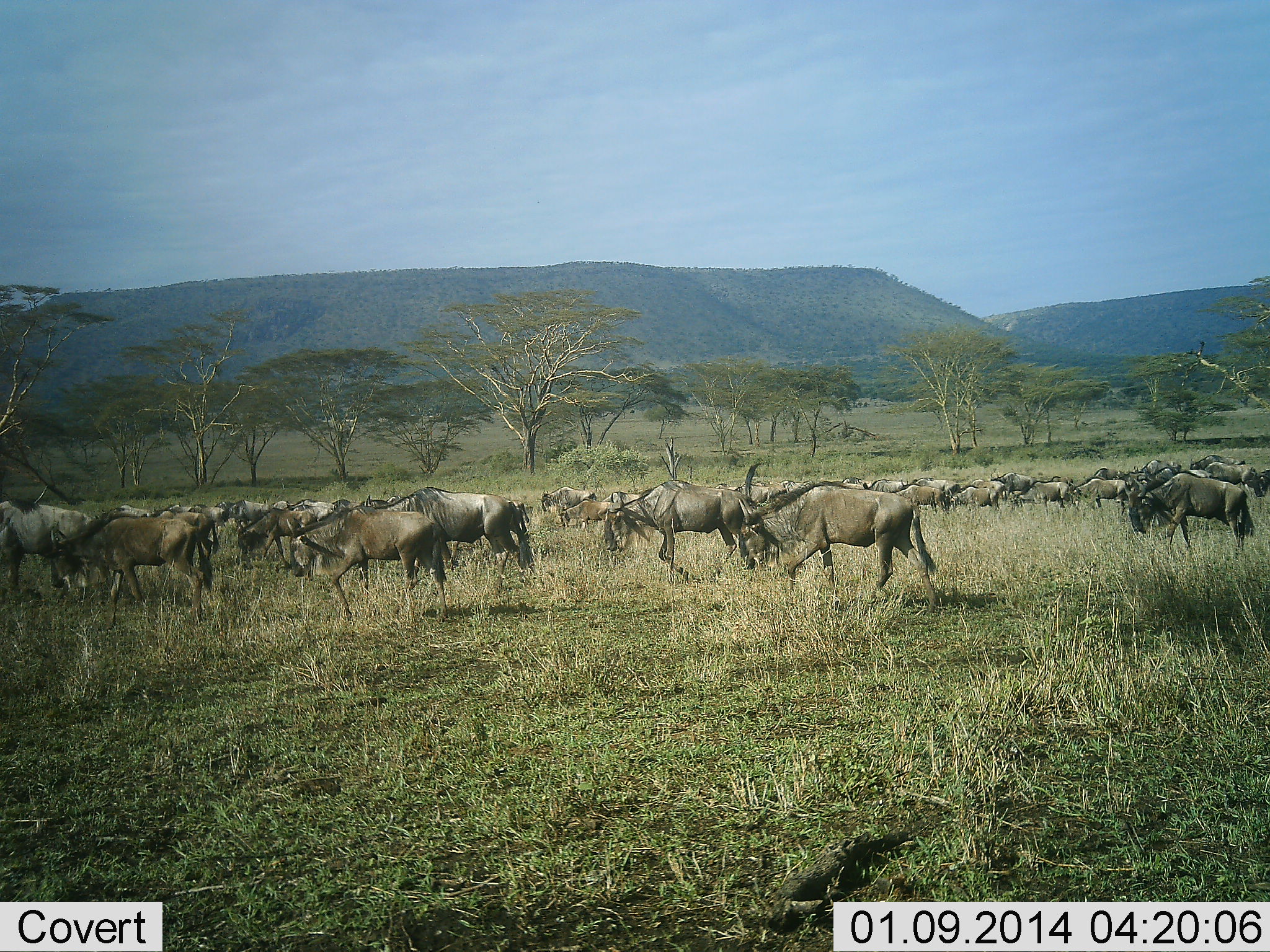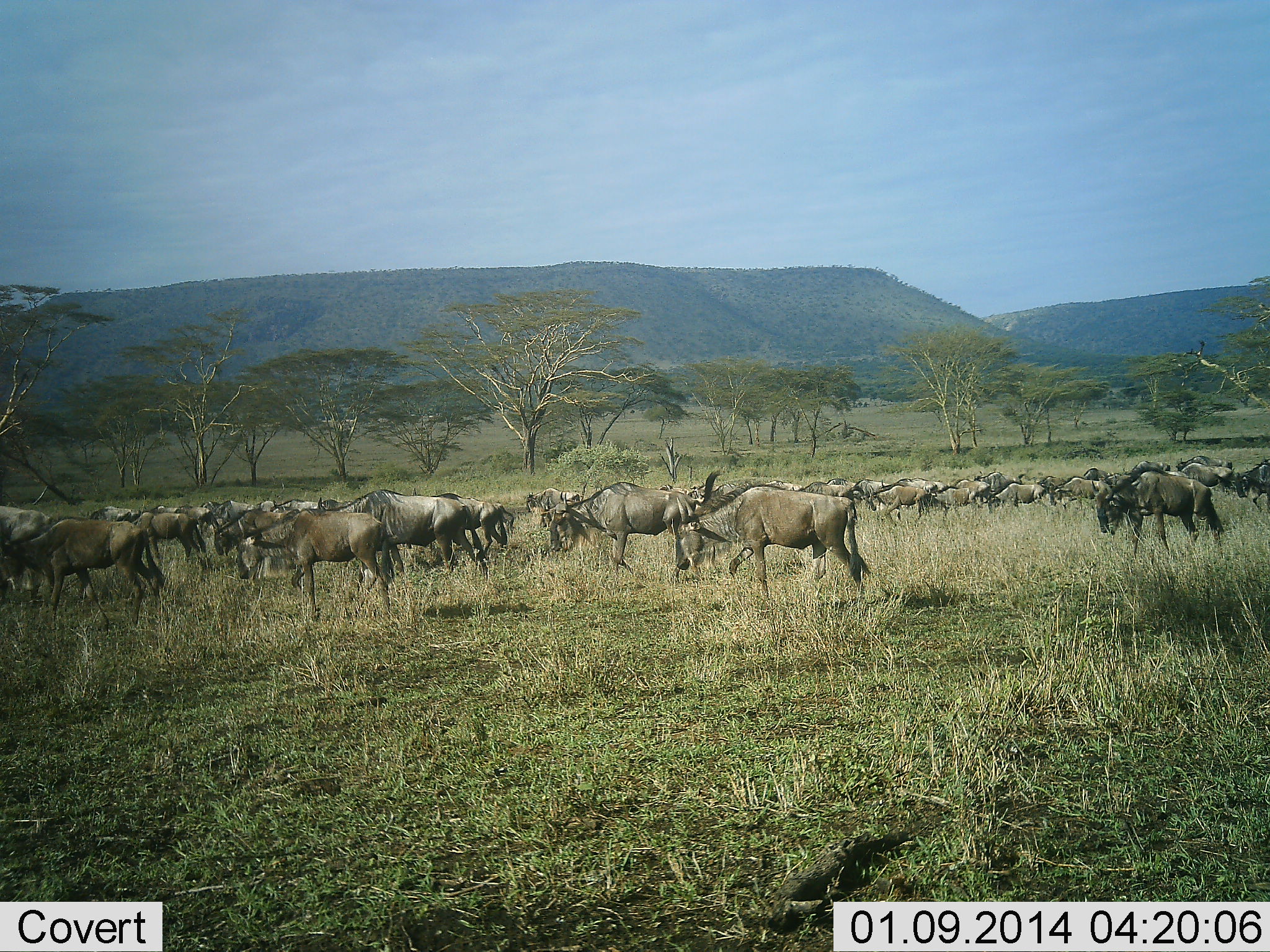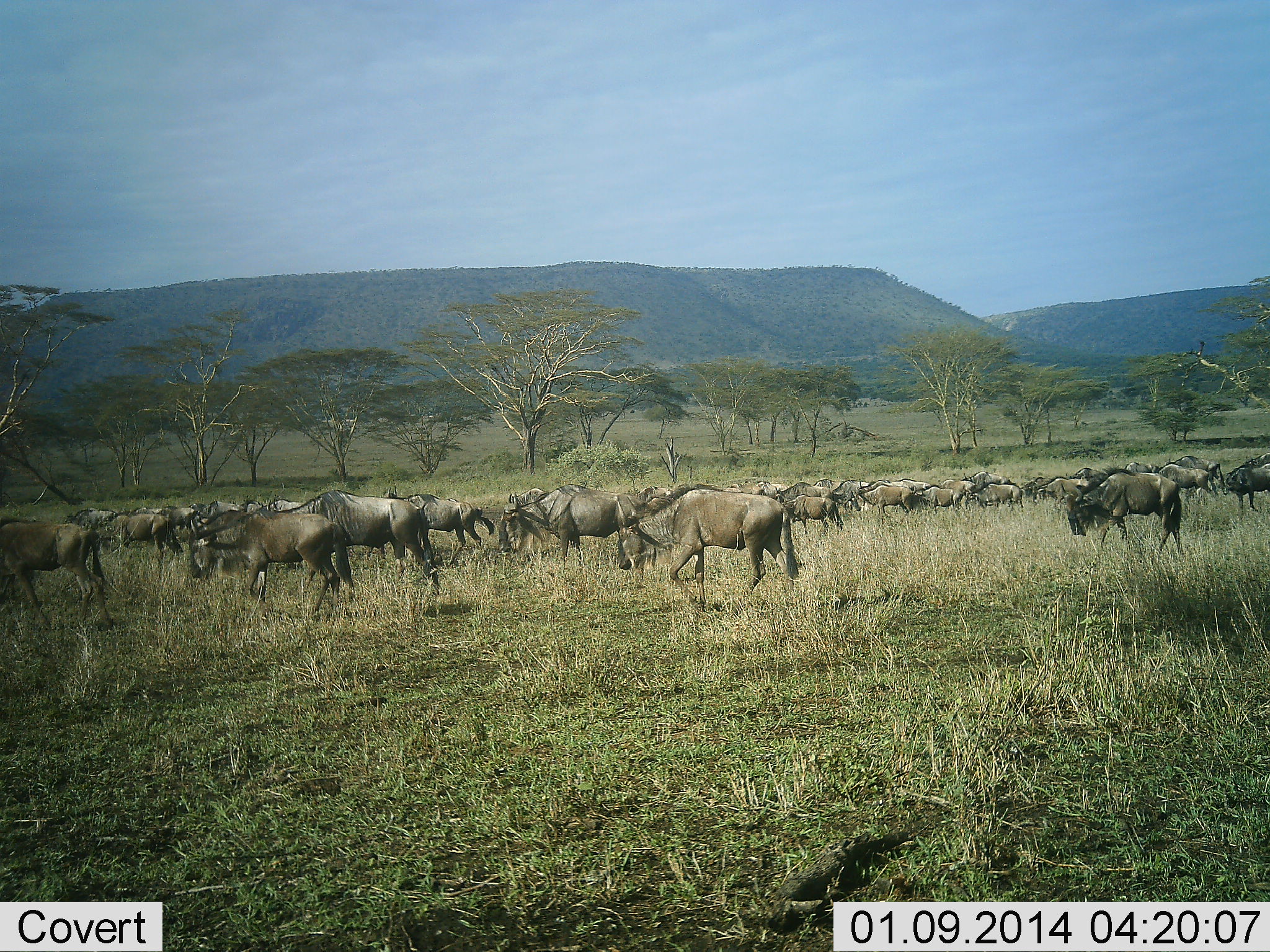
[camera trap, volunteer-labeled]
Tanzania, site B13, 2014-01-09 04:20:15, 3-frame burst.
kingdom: Animalia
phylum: Chordata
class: Mammalia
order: Artiodactyla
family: Bovidae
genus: Connochaetes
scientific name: Connochaetes taurinus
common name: blue wildebeest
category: wildebeest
Wildebeest (blue wildebeest) (Connochaetes taurinus), count 11-50. Behavior (volunteer vote fractions): standing 10%, resting 0%, moving 90%, interacting 0%. Young present (vote fraction): 0%. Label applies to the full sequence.